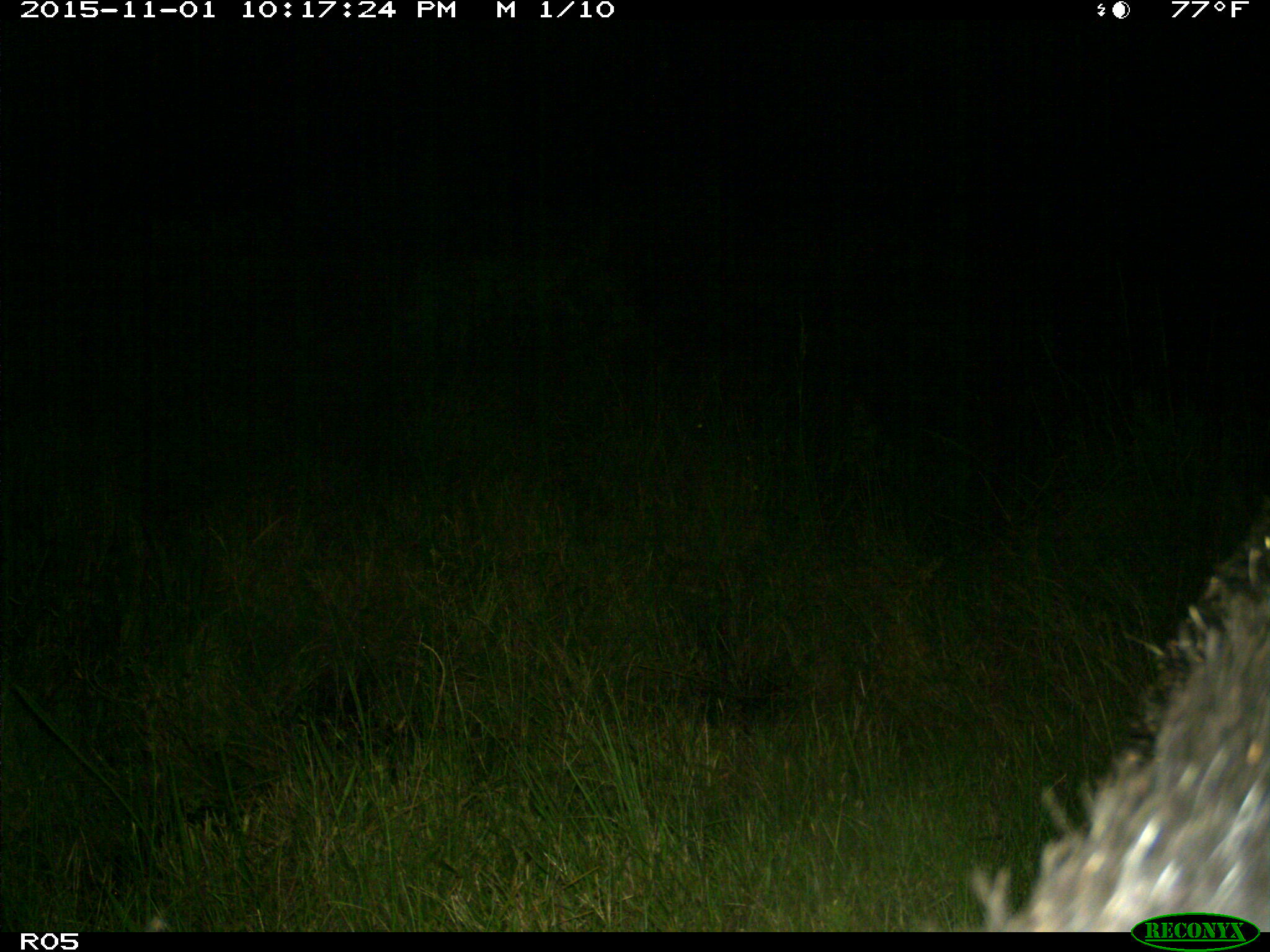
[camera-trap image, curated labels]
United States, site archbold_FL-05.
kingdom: Animalia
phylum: Chordata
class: Mammalia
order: Artiodactyla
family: Suidae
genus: Sus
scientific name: Sus scrofa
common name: wild boar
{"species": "Sus scrofa (wild boar)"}